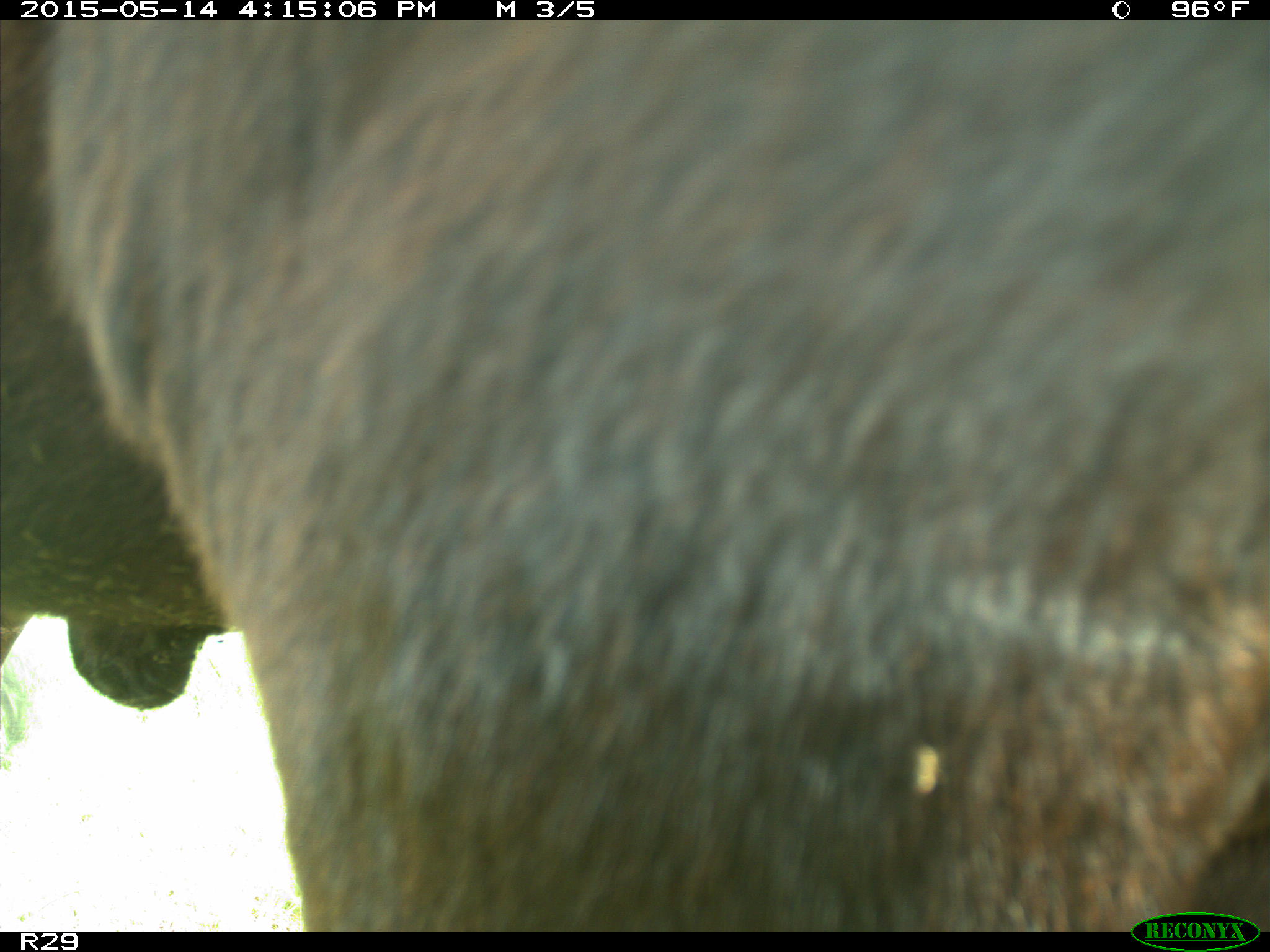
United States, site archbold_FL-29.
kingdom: Animalia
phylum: Chordata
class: Mammalia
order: Artiodactyla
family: Bovidae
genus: Bos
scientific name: Bos taurus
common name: domestic cow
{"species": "Bos taurus (domestic cow)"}